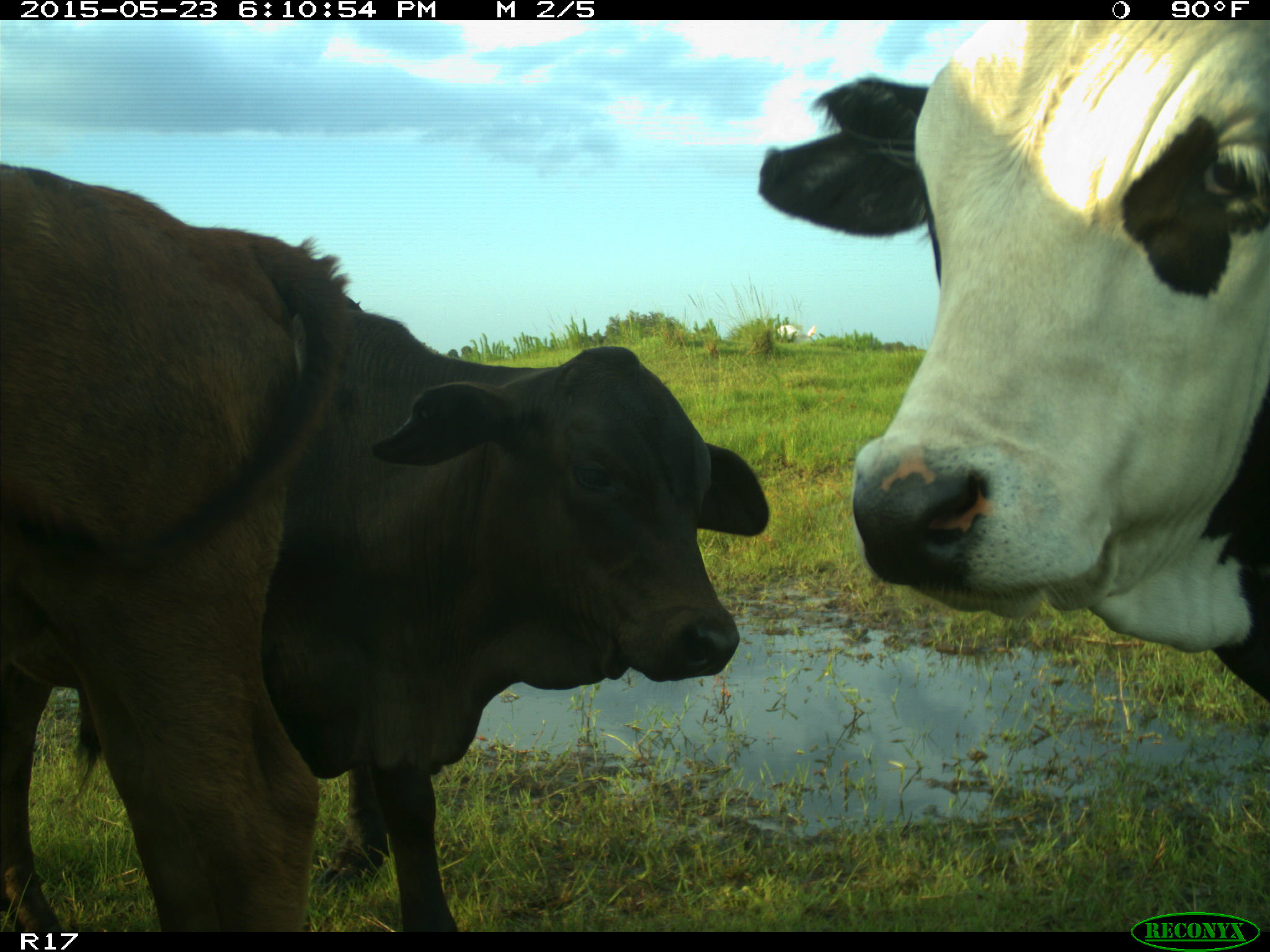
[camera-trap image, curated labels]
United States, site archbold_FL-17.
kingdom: Animalia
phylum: Chordata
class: Mammalia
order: Artiodactyla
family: Bovidae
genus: Bos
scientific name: Bos taurus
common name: domestic cow